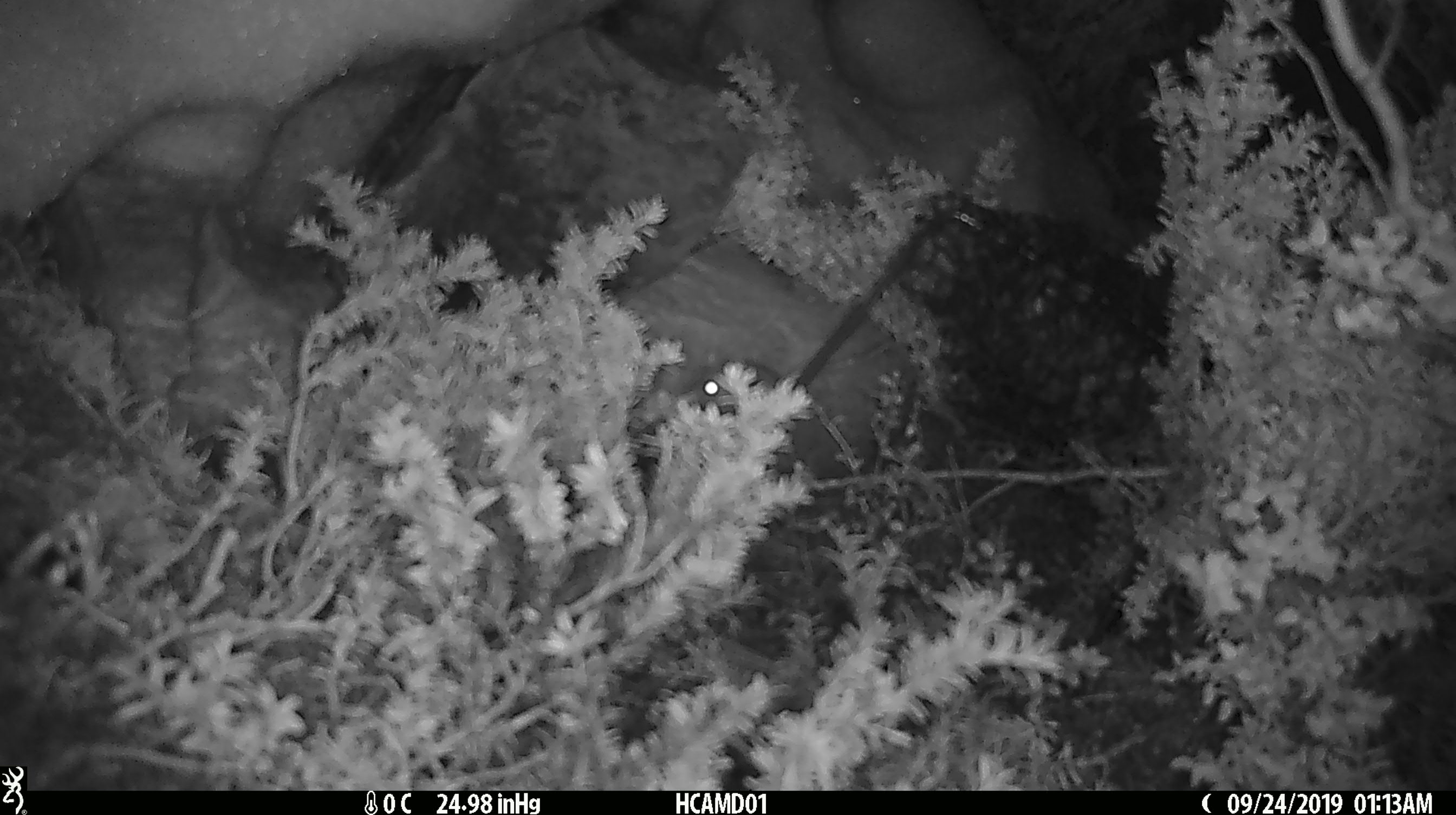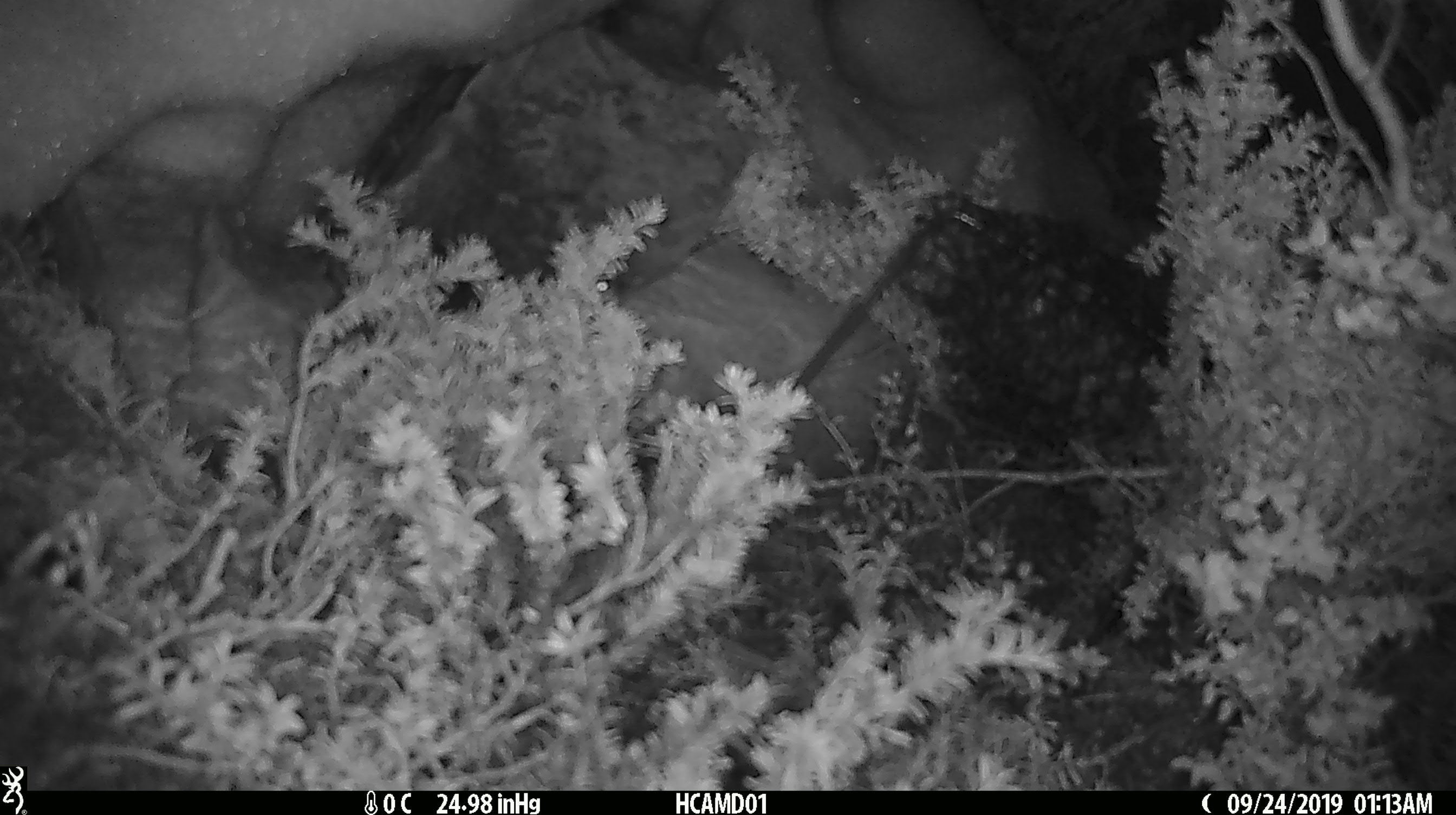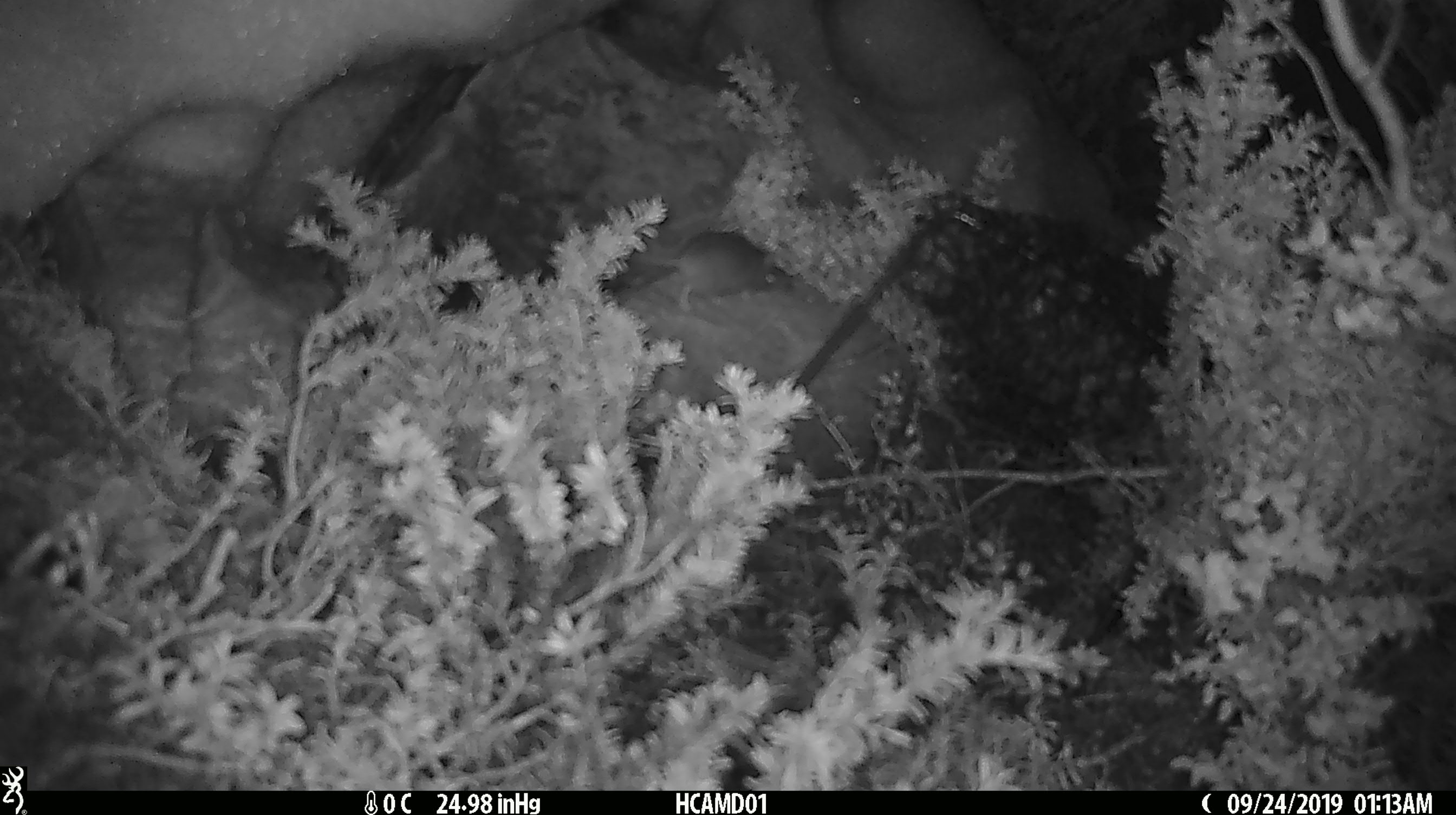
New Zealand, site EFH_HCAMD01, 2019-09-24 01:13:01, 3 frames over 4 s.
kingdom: Animalia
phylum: Chordata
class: Mammalia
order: Rodentia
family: Muridae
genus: Mus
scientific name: Mus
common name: mouse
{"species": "mouse (Mus)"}